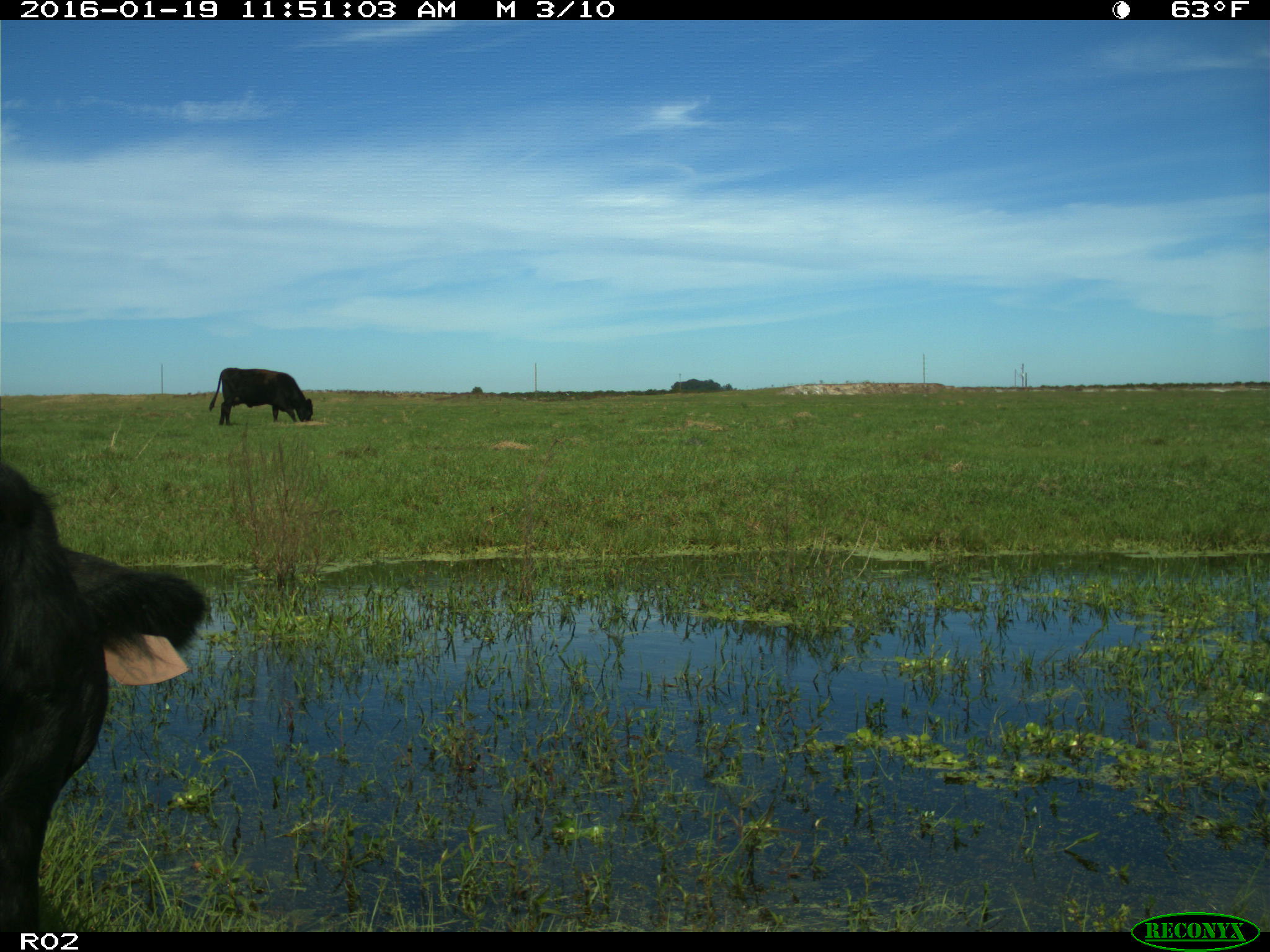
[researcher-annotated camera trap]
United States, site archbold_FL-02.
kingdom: Animalia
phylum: Chordata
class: Mammalia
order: Artiodactyla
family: Bovidae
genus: Bos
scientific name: Bos taurus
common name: domestic cow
Bos taurus (domestic cow).